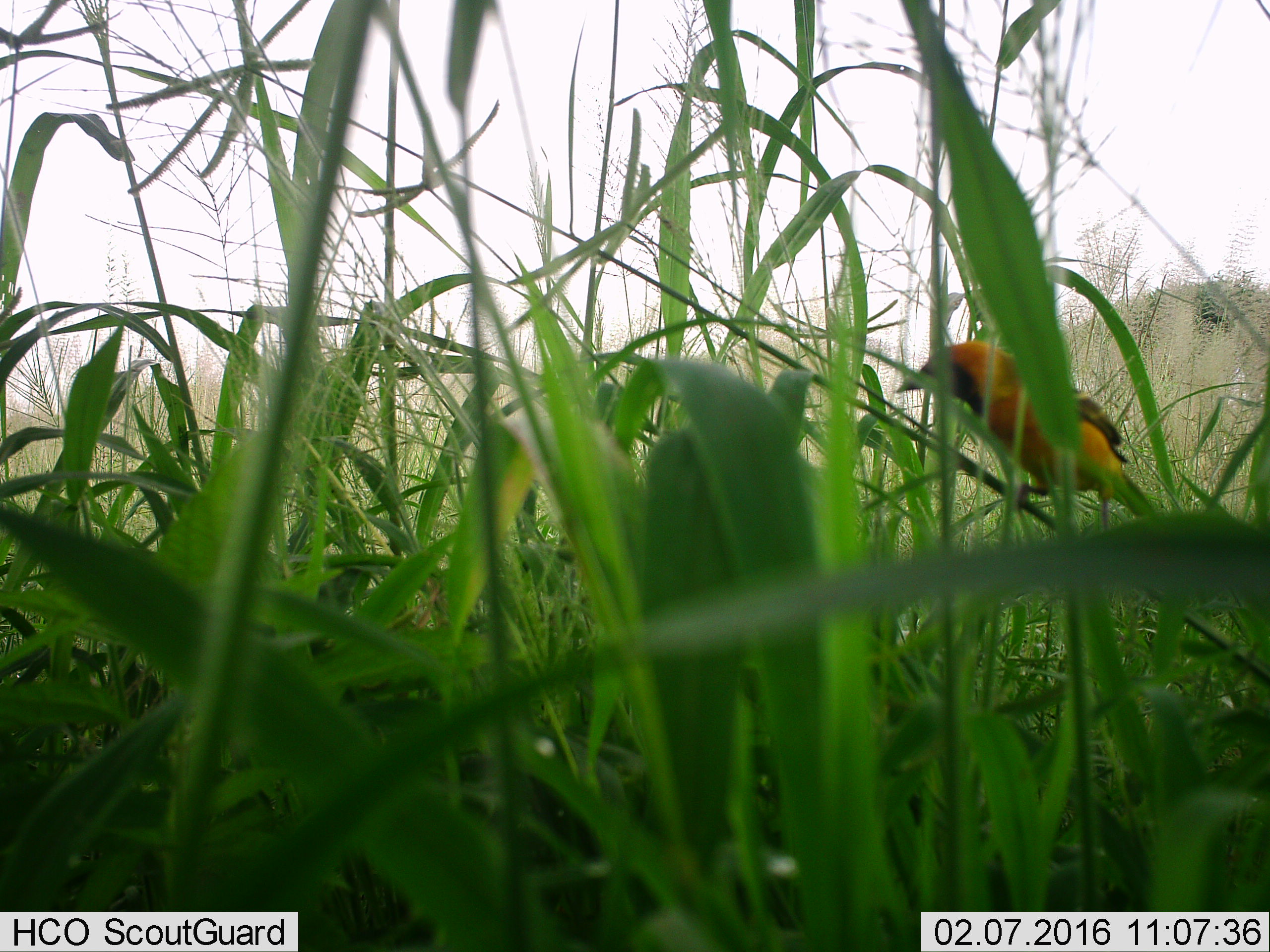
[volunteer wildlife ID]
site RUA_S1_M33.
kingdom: Animalia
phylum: Chordata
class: Aves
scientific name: Aves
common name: bird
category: birdother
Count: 1.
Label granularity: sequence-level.